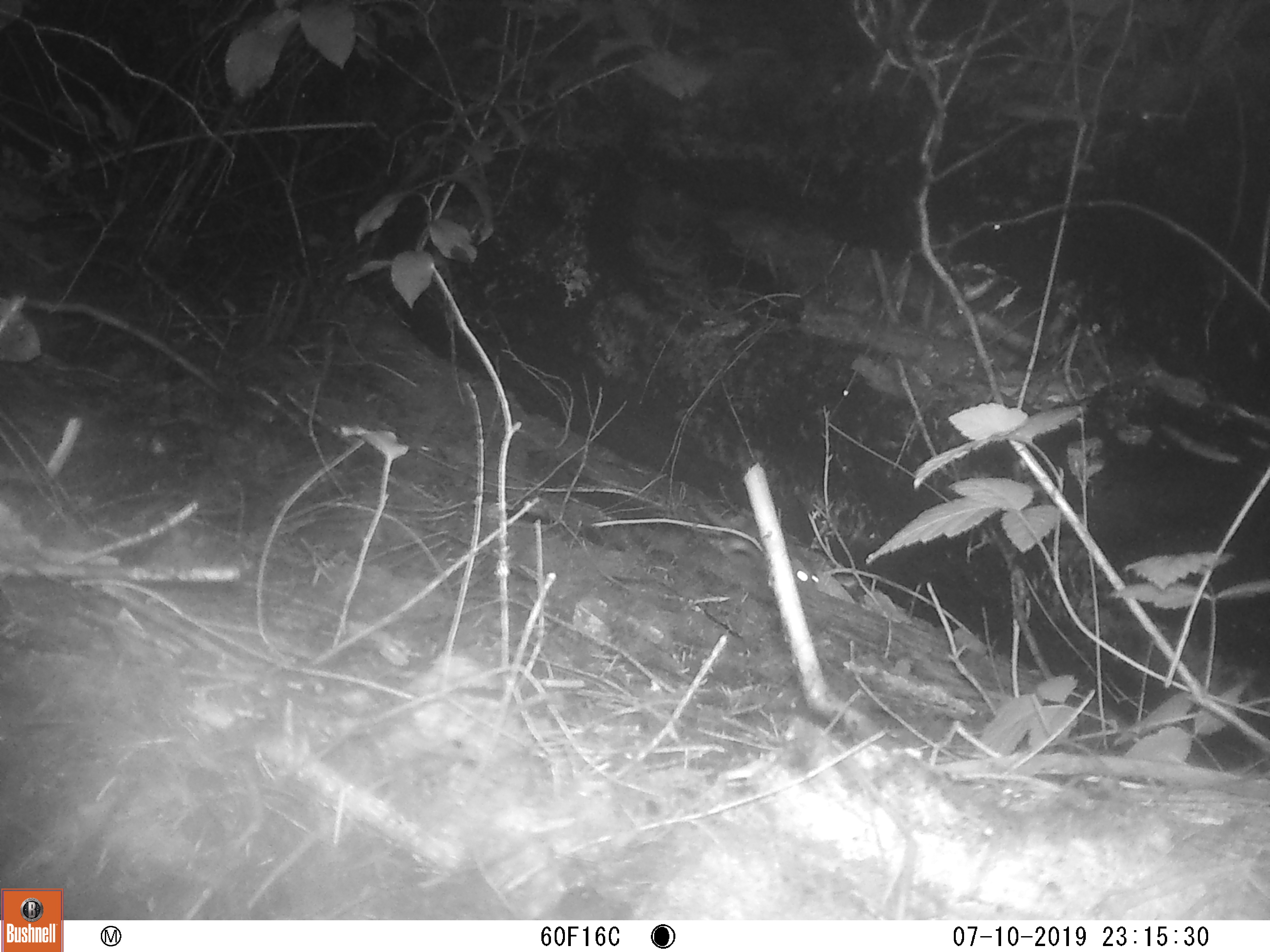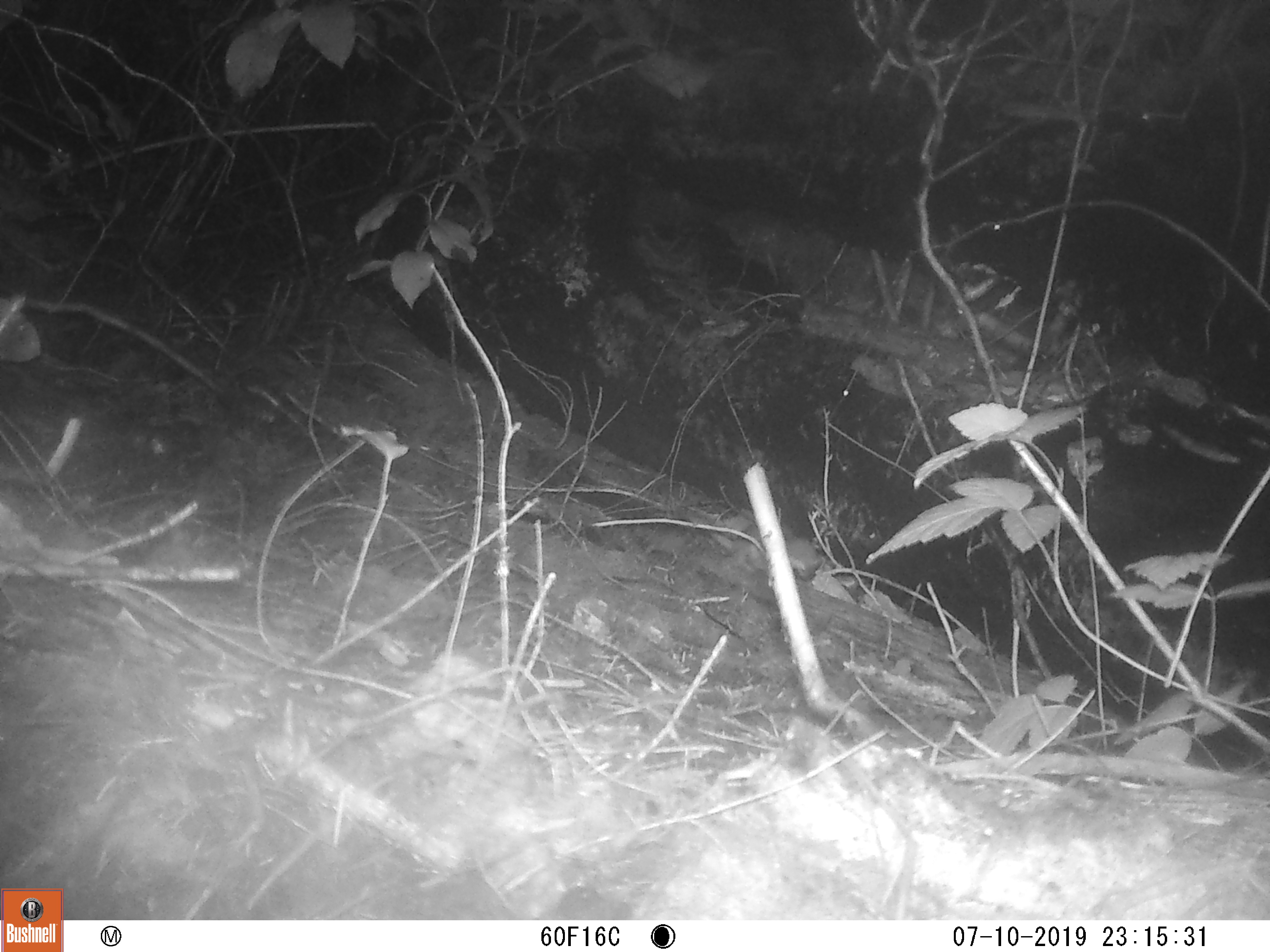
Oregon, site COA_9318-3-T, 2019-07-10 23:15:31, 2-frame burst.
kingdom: Animalia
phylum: Chordata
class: Mammalia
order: Carnivora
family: Mustelidae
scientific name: Mustelidae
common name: weasel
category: weasel family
Weasel family (weasel) (Mustelidae).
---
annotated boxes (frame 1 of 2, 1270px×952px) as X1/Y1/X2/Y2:
weasel family: 690/497/823/590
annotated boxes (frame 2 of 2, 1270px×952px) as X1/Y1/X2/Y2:
weasel family: 681/509/827/584